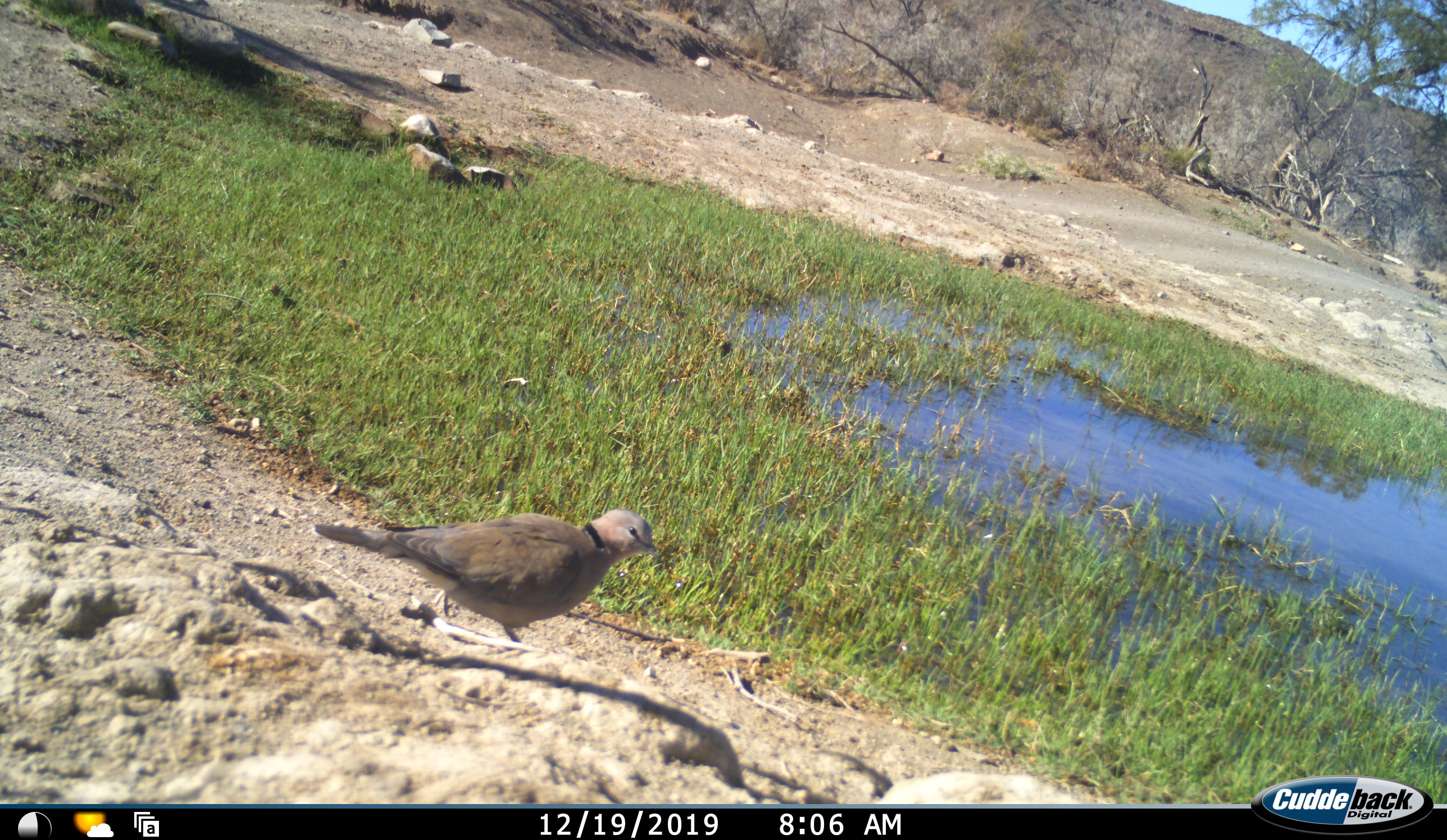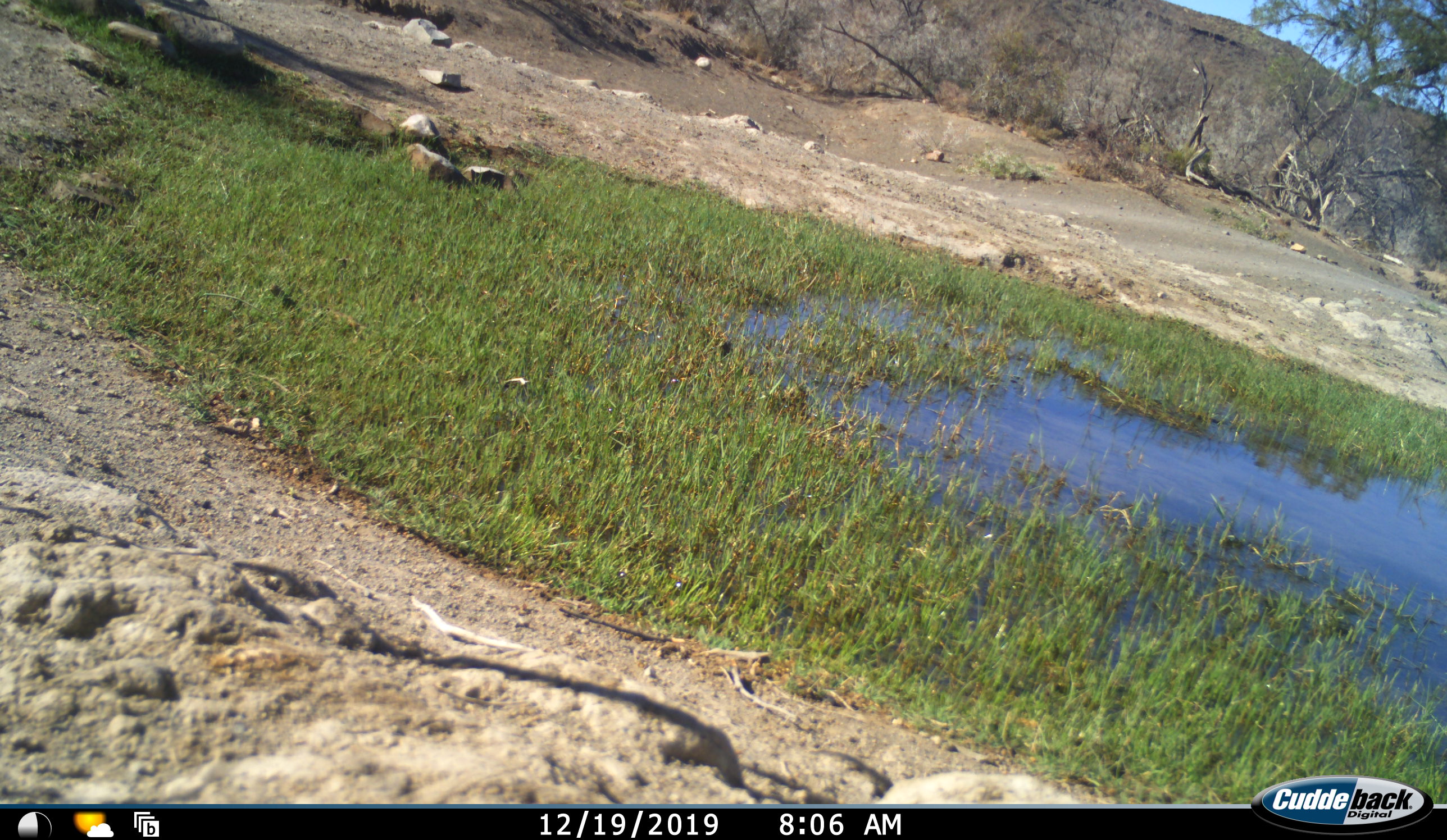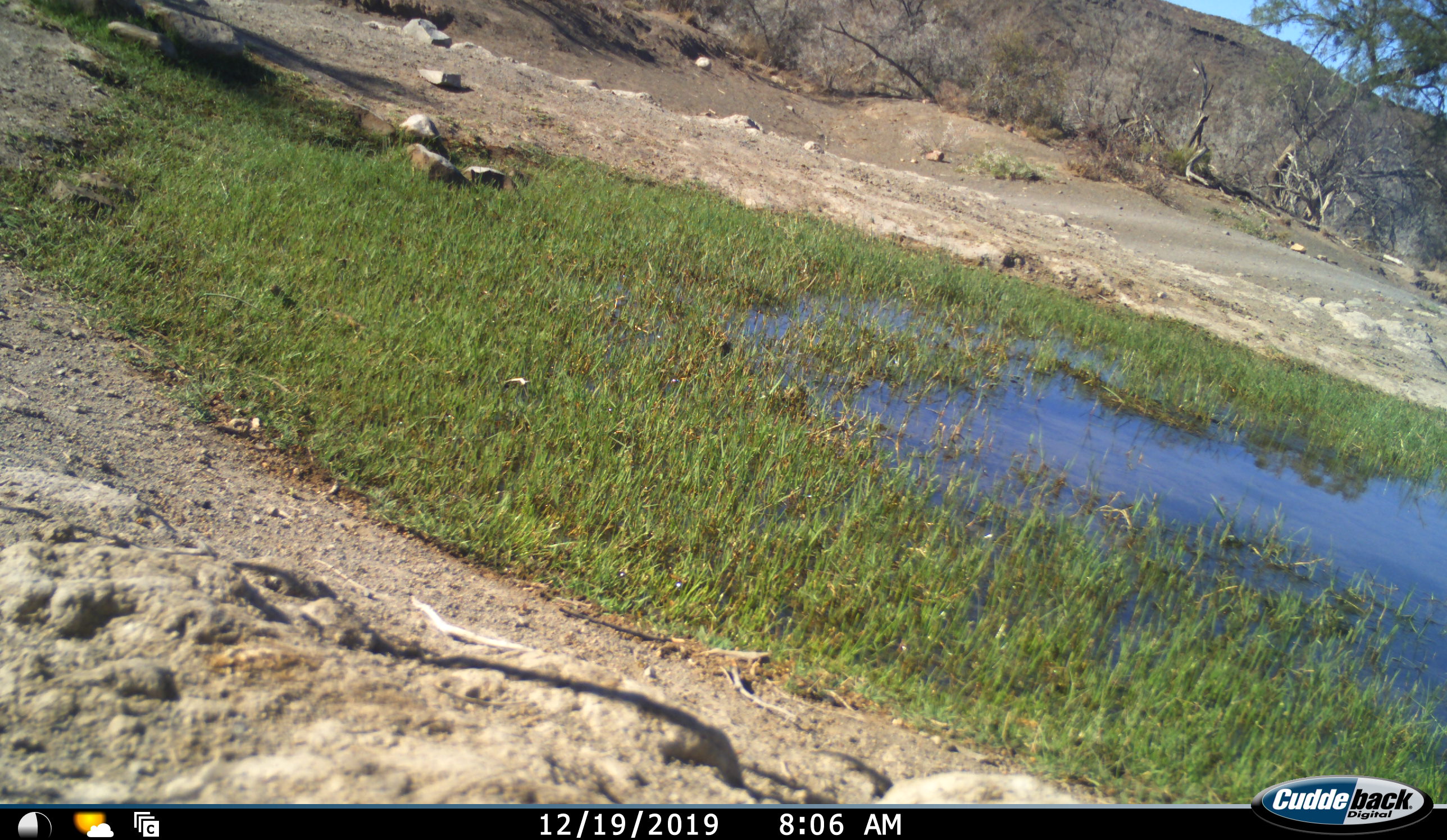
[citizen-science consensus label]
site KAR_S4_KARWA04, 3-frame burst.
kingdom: Animalia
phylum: Chordata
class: Aves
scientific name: Aves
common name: bird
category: birdother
Birdother (bird) (Aves), count 1. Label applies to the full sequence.